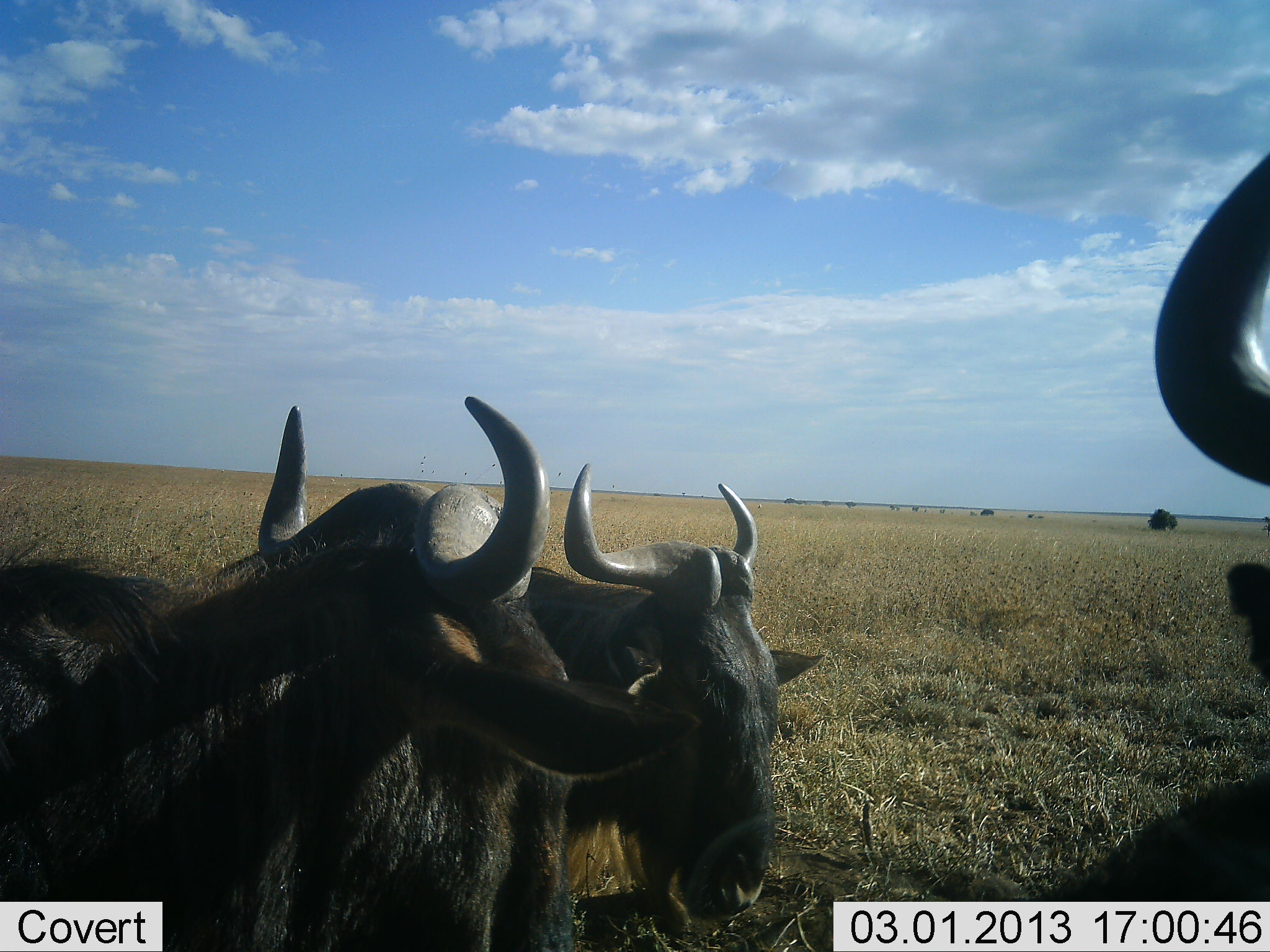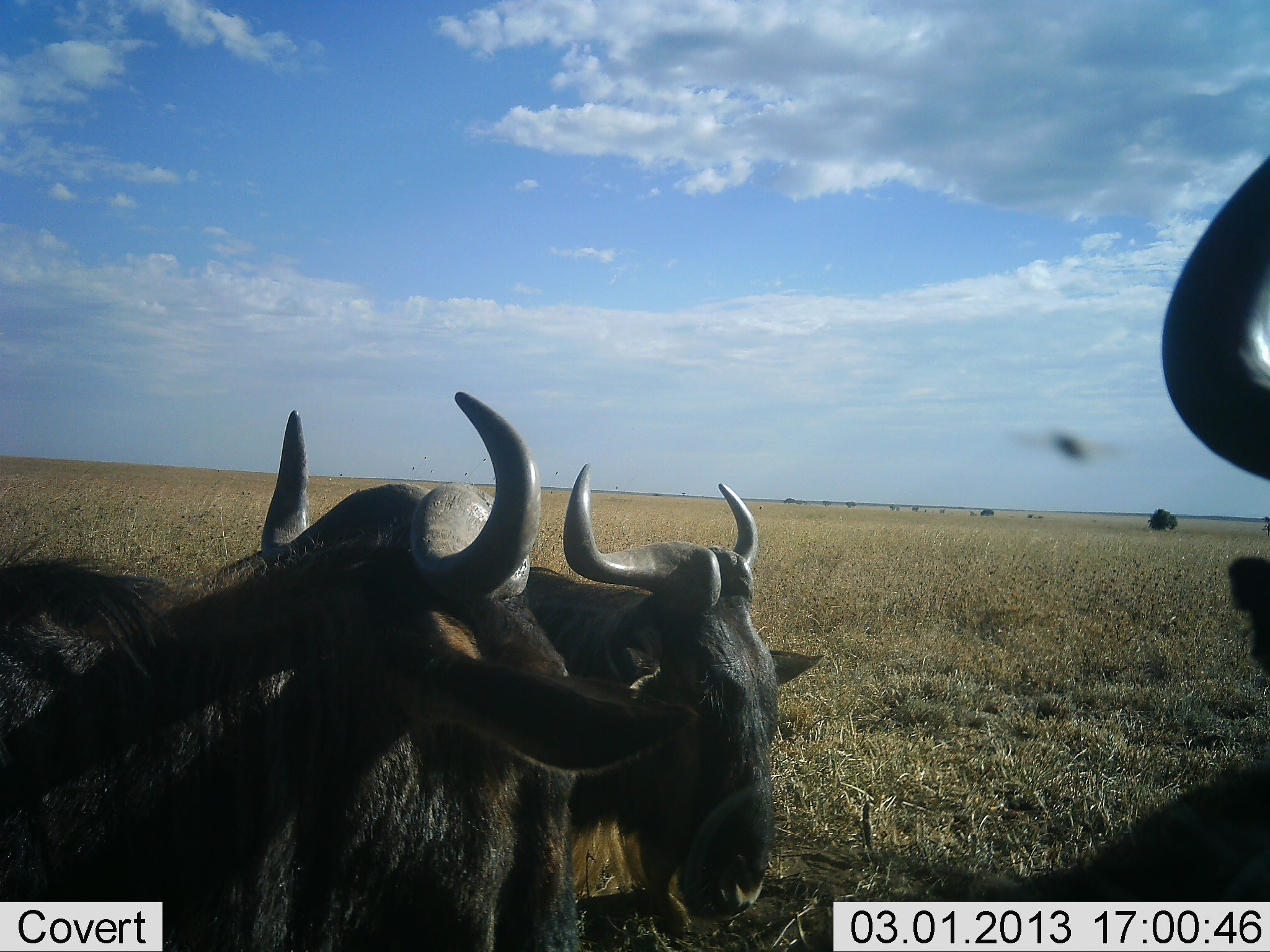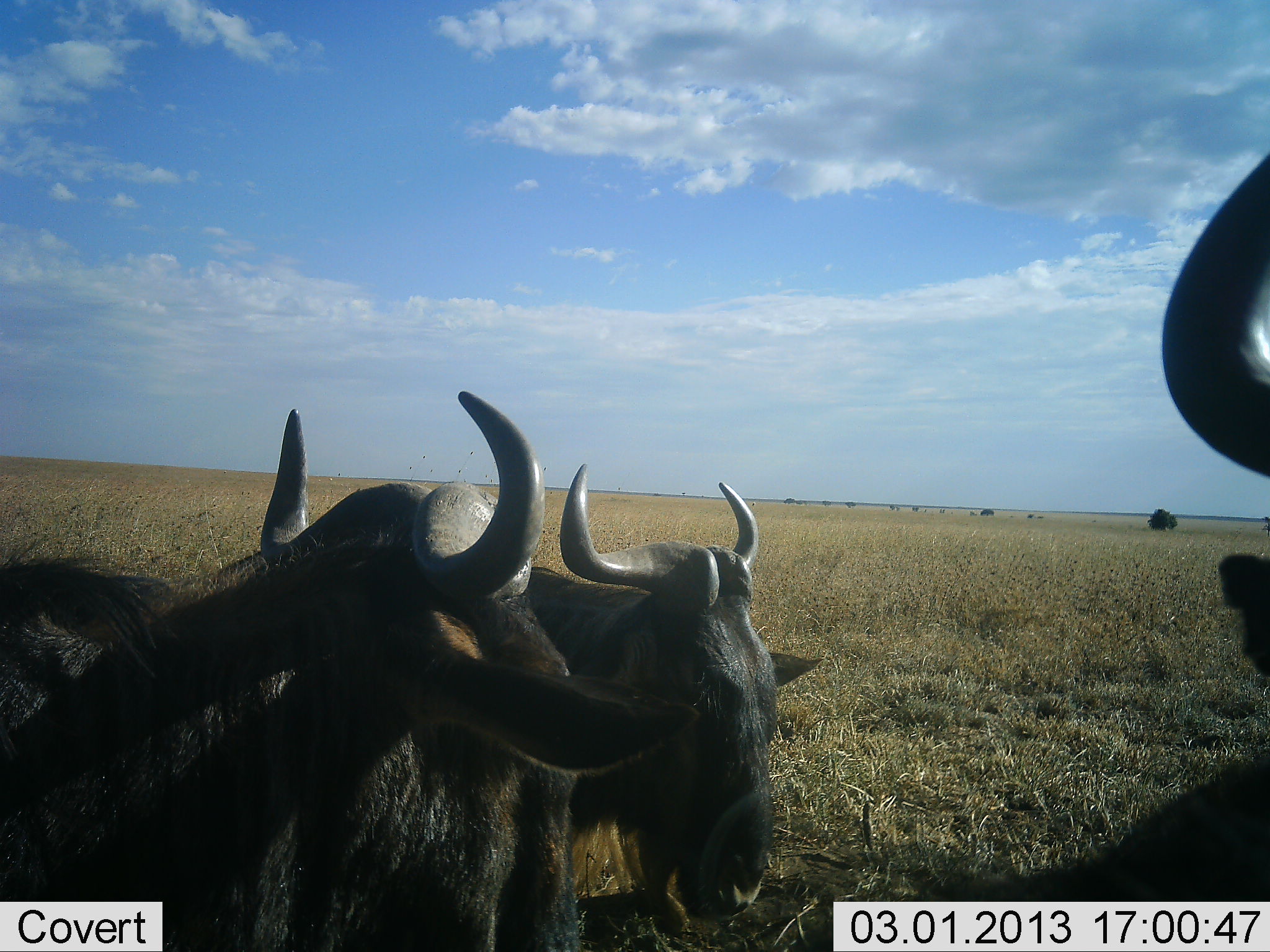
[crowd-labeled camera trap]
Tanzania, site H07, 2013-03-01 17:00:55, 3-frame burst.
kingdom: Animalia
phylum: Chordata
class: Mammalia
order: Artiodactyla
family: Bovidae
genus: Connochaetes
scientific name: Connochaetes taurinus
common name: blue wildebeest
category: wildebeest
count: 3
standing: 57%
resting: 43%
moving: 0%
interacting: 7%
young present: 0%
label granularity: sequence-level